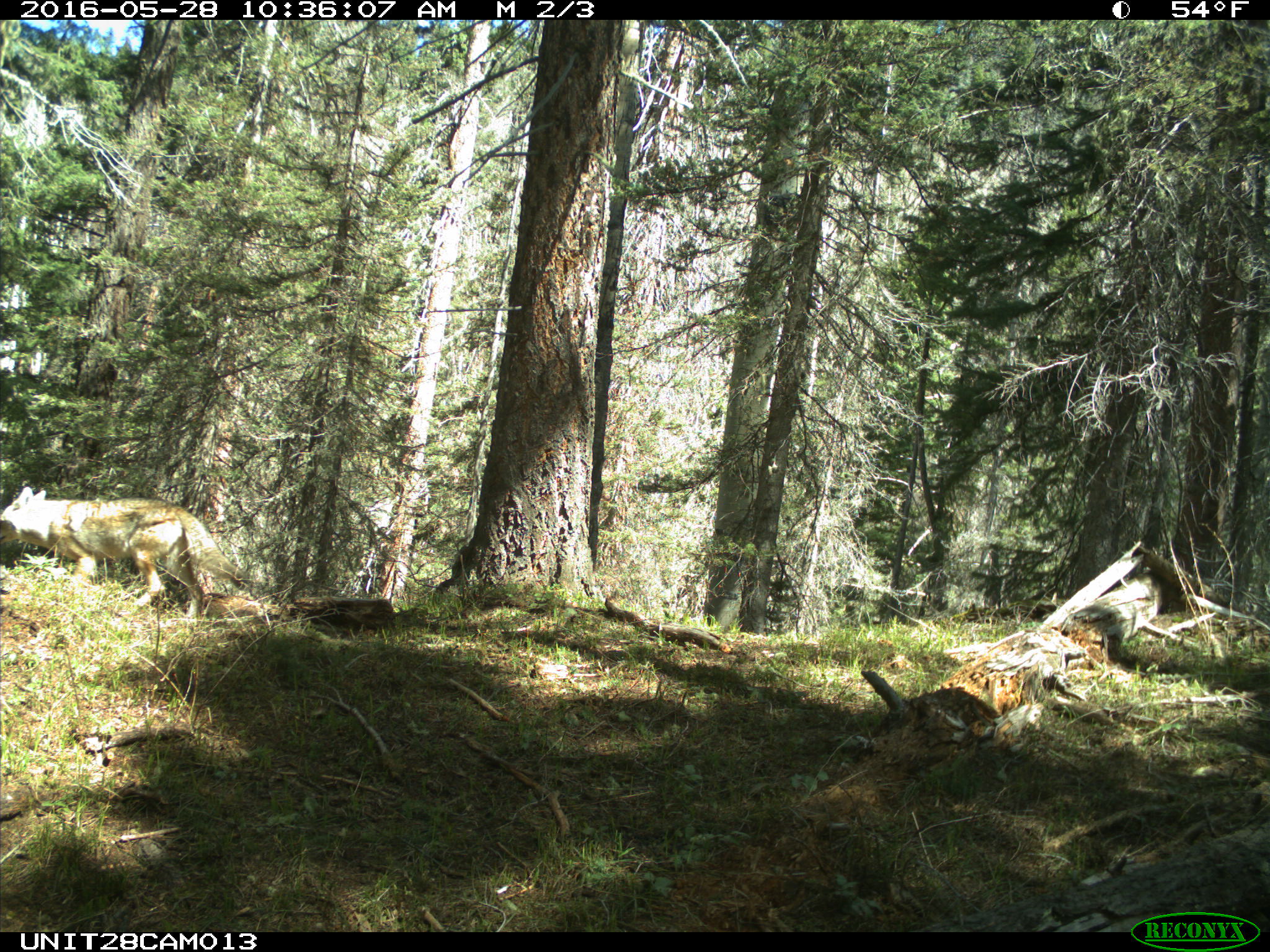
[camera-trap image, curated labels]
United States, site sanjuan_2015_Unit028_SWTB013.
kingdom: Animalia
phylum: Chordata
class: Mammalia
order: Carnivora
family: Canidae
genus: Canis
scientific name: Canis latrans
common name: coyote